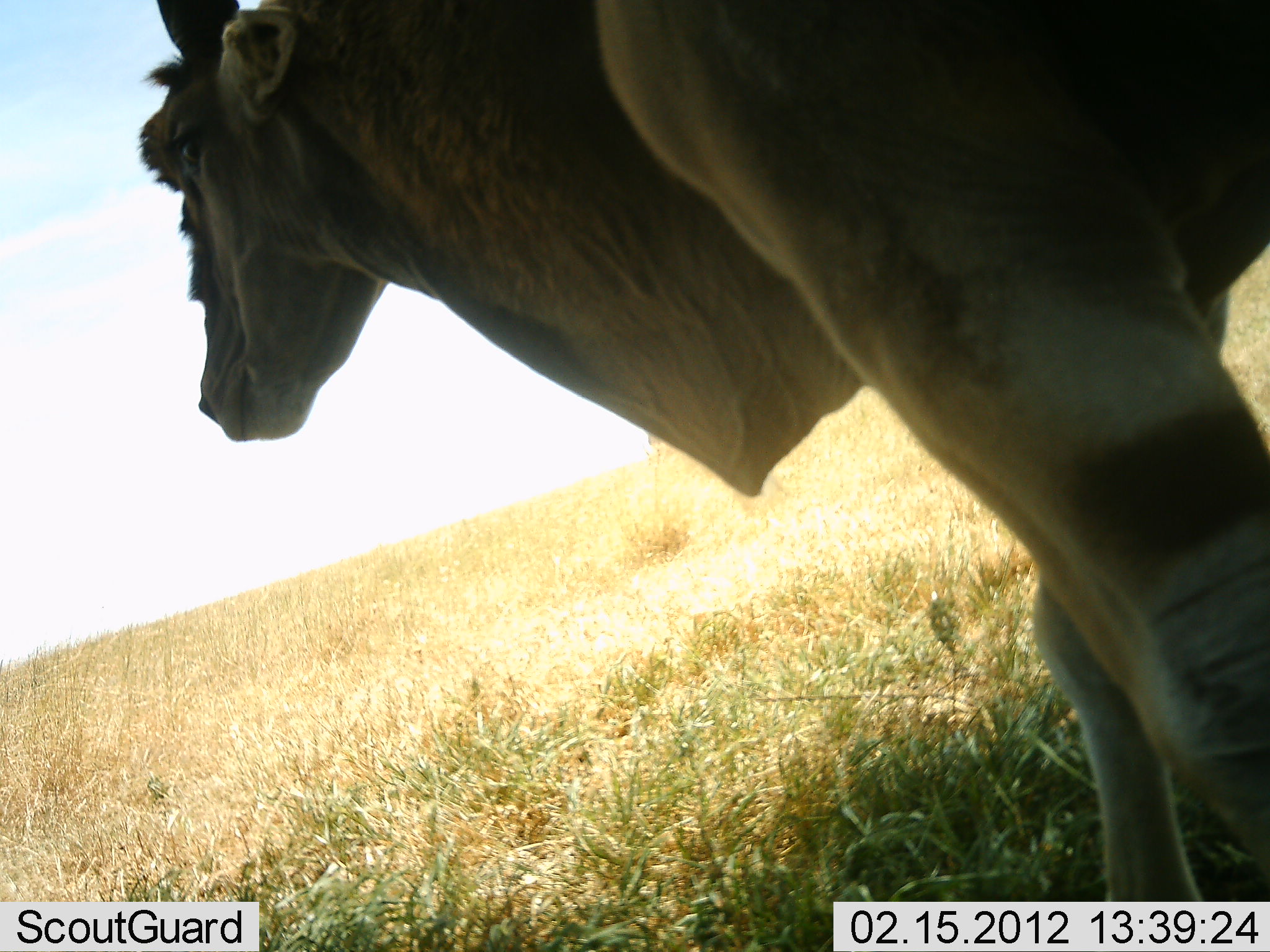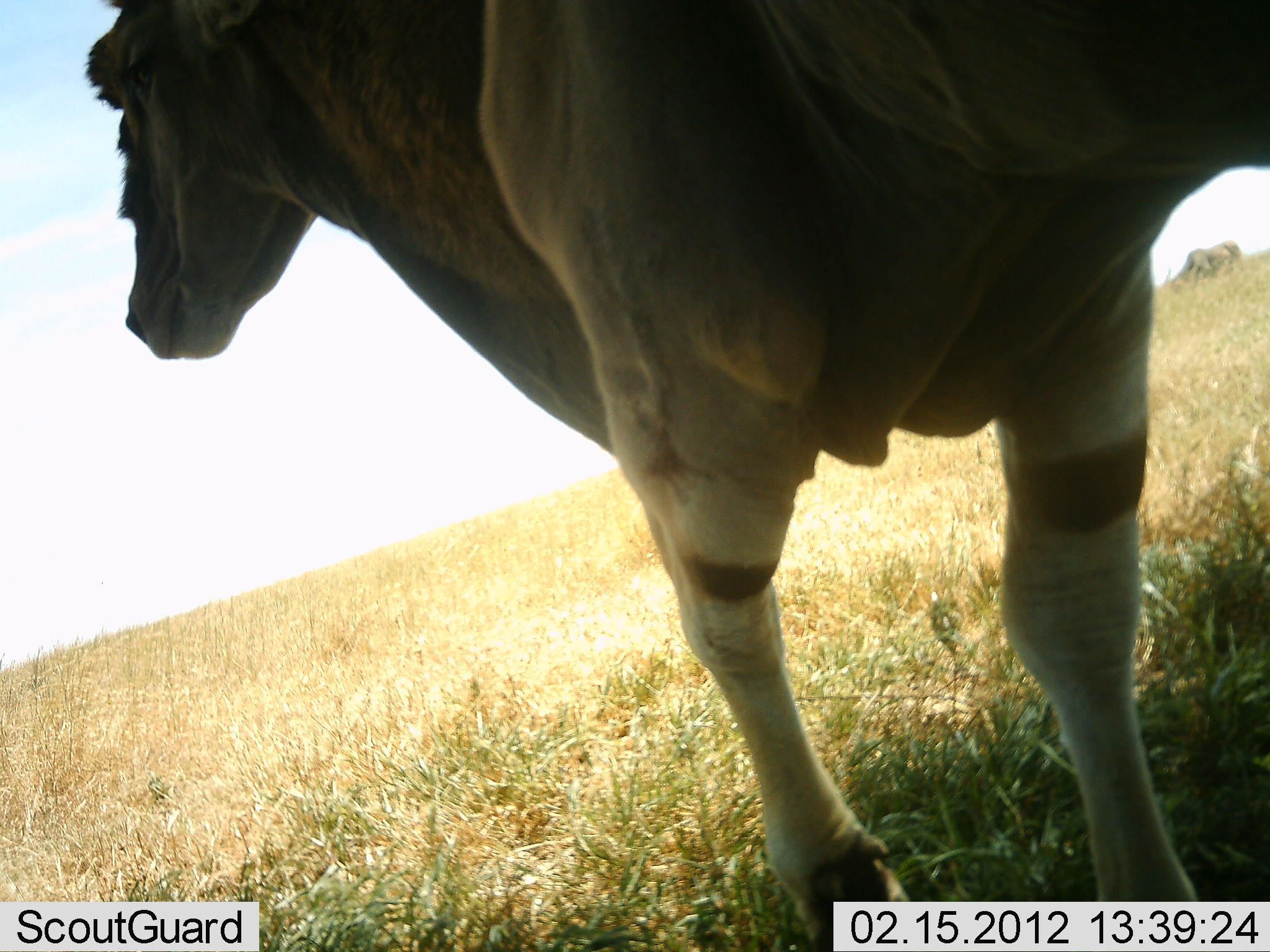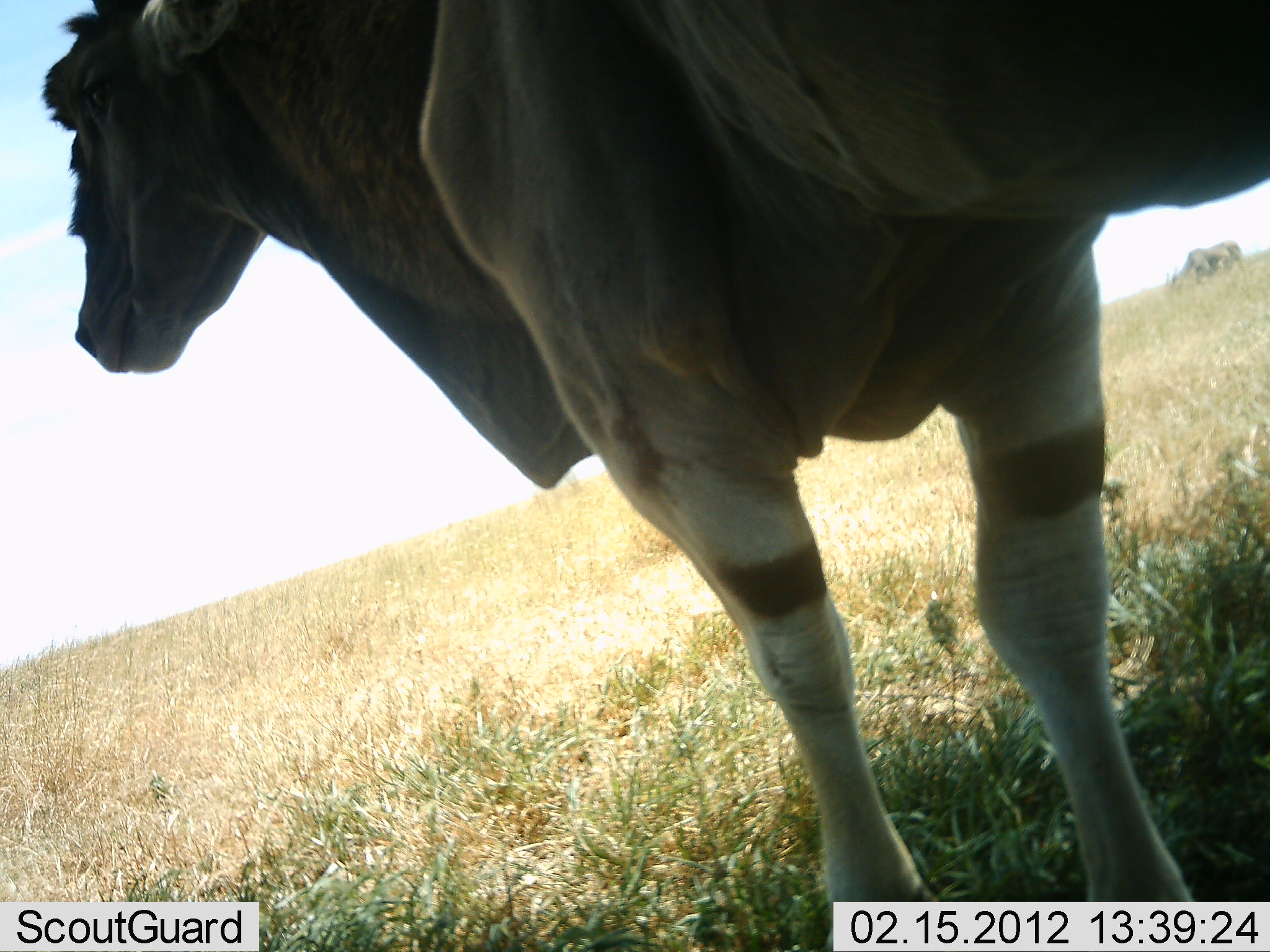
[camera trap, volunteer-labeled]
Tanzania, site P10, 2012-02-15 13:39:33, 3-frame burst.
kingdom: Animalia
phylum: Chordata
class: Mammalia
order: Artiodactyla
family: Bovidae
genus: Tragelaphus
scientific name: Tragelaphus oryx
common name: eland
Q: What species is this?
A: Eland (Tragelaphus oryx).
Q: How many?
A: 1.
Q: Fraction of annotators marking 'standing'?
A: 61%.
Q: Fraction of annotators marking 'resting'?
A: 0%.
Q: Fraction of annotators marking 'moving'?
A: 50%.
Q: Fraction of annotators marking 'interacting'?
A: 0%.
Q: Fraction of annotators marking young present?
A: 0%.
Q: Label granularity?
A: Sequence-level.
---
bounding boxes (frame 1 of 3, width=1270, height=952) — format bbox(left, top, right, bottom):
animal: bbox(133, 0, 1270, 900)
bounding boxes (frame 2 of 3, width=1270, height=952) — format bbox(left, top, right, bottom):
animal: bbox(81, 0, 1270, 951); bbox(1172, 238, 1247, 288)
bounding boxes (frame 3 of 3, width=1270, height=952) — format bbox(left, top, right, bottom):
animal: bbox(38, 0, 1270, 950); bbox(1168, 236, 1246, 284)